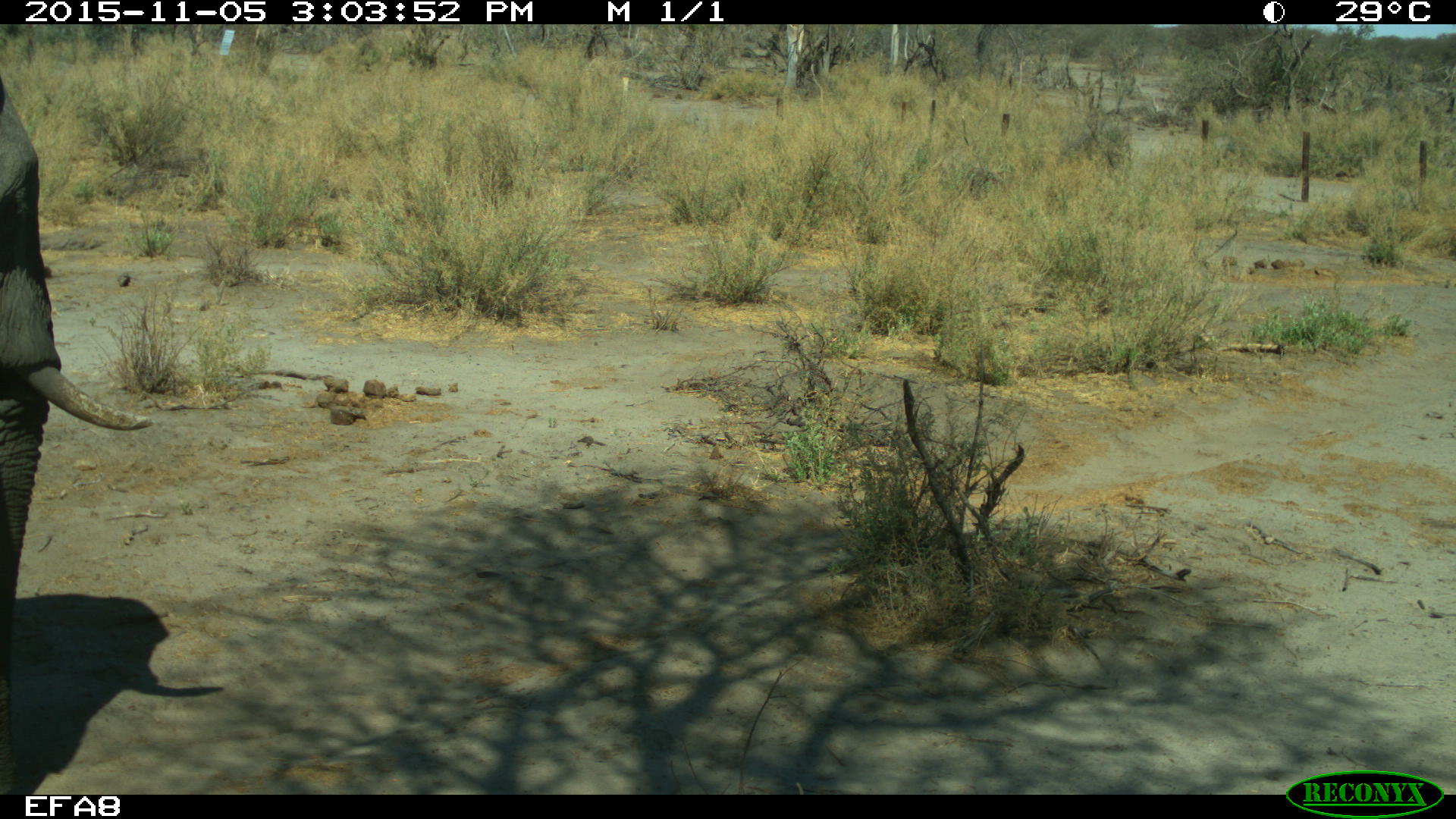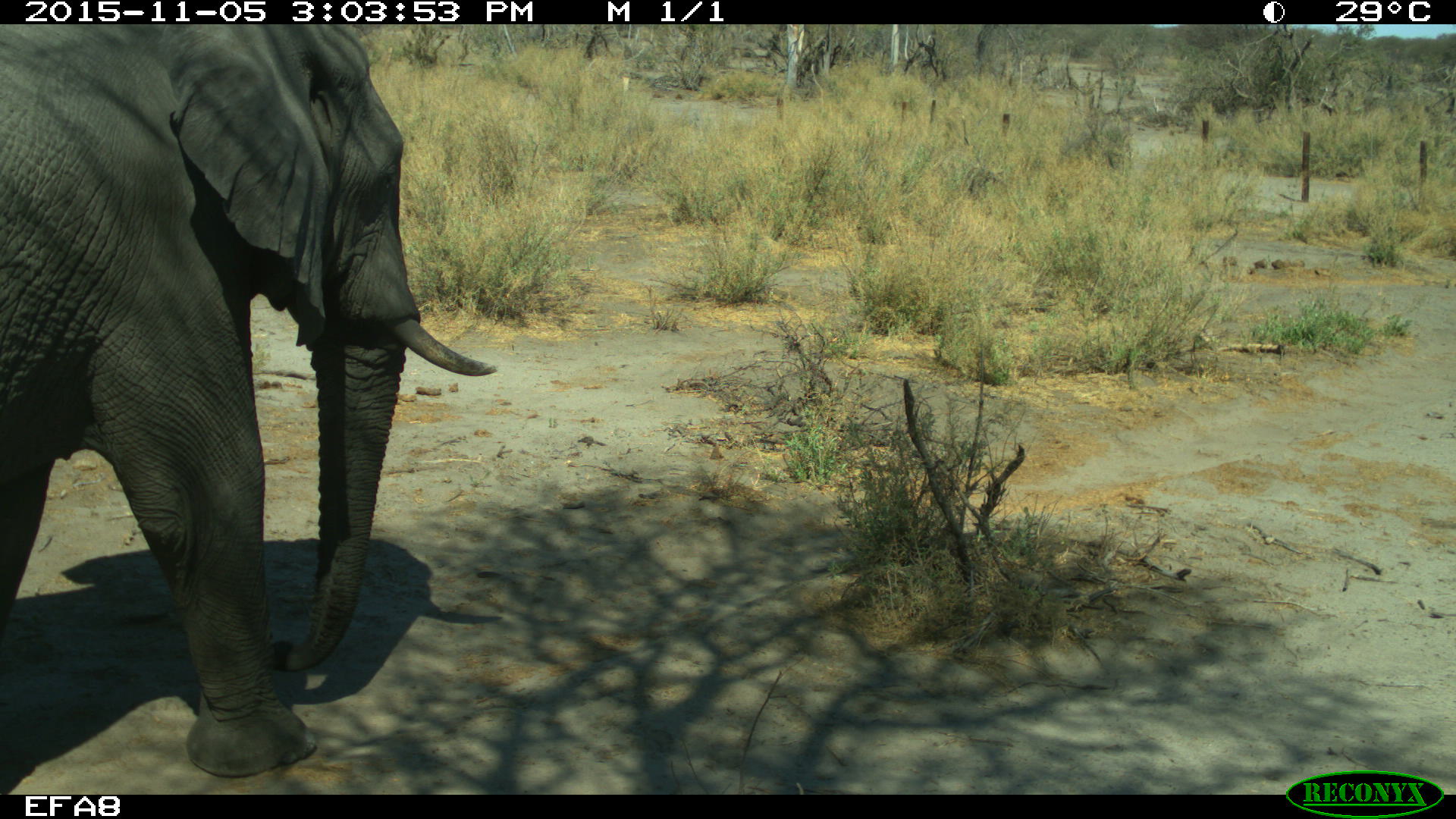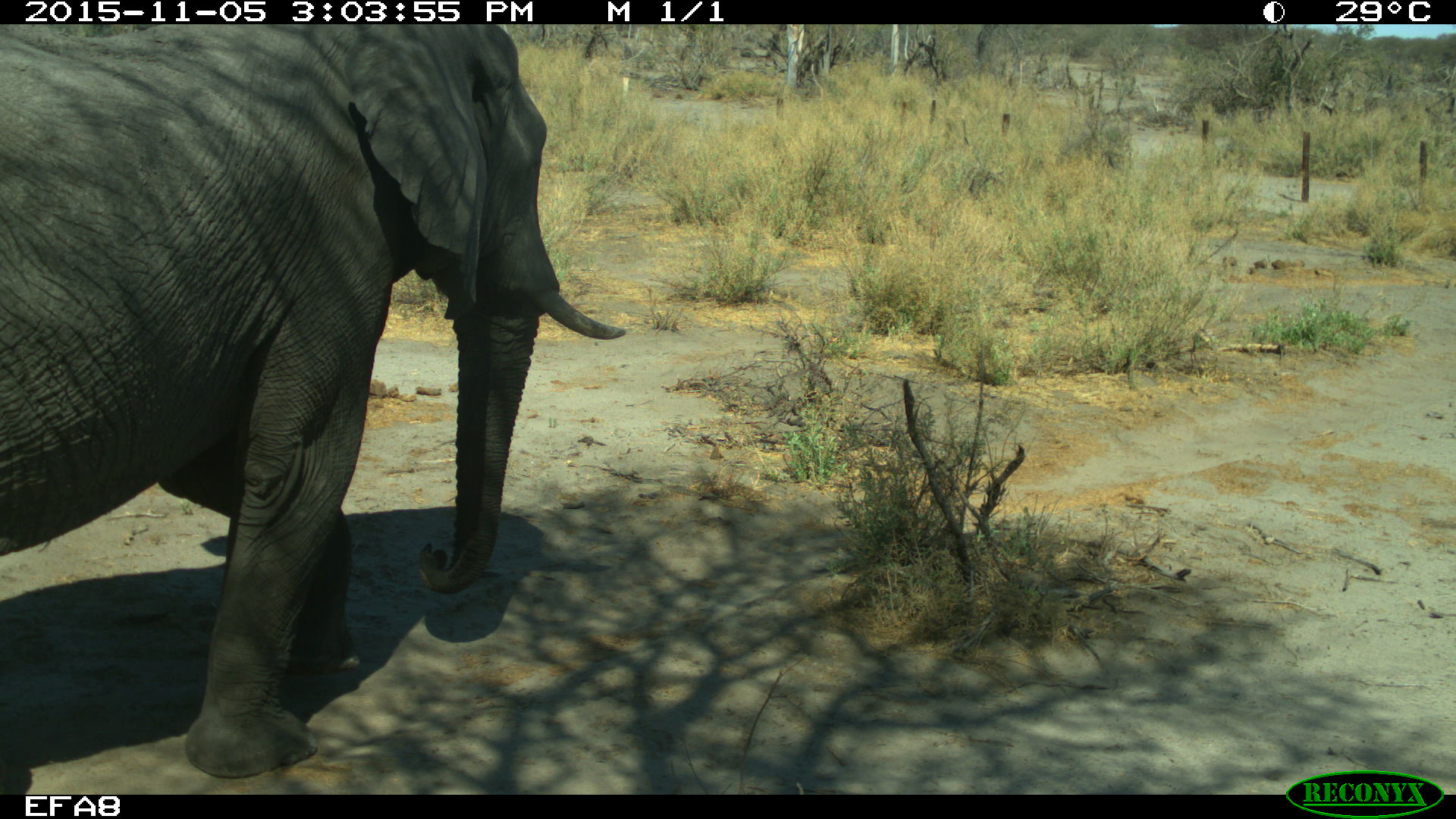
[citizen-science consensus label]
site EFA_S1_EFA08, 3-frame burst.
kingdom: Animalia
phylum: Chordata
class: Mammalia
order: Proboscidea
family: Elephantidae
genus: Loxodonta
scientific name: Loxodonta africana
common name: african bush elephant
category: elephant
Elephant (african bush elephant) (Loxodonta africana), count 1. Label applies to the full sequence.